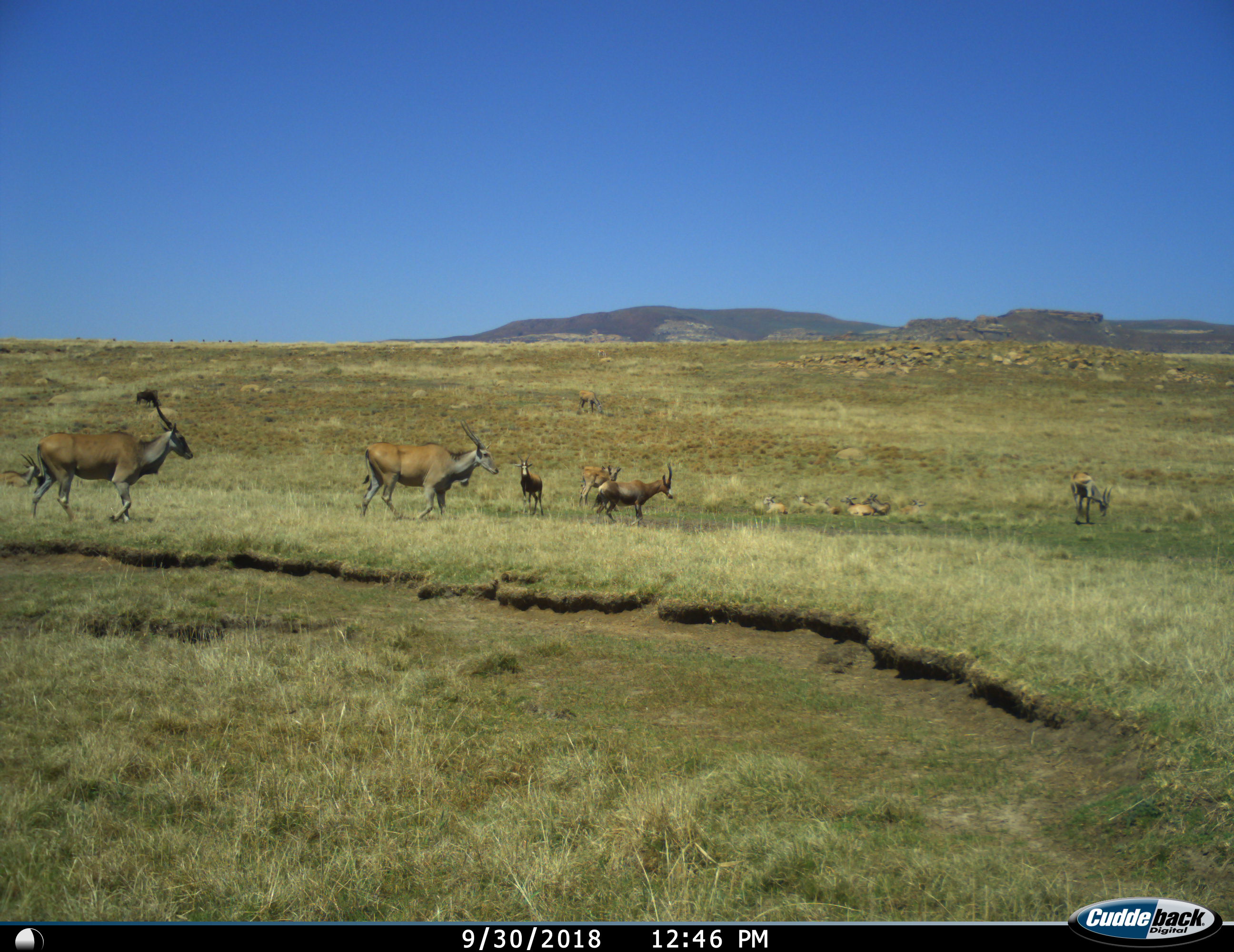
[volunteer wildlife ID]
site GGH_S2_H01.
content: unidentified animal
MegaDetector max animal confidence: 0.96